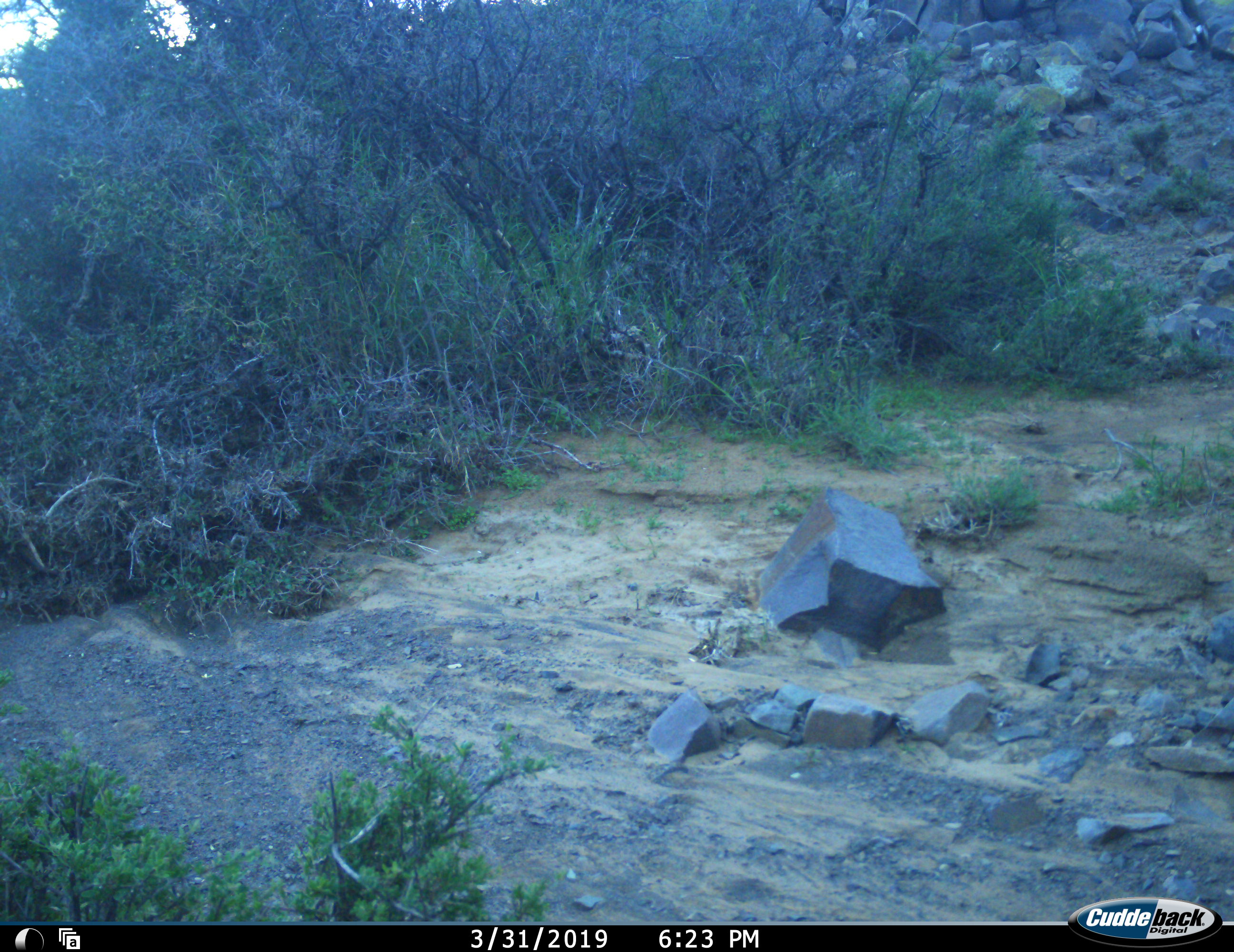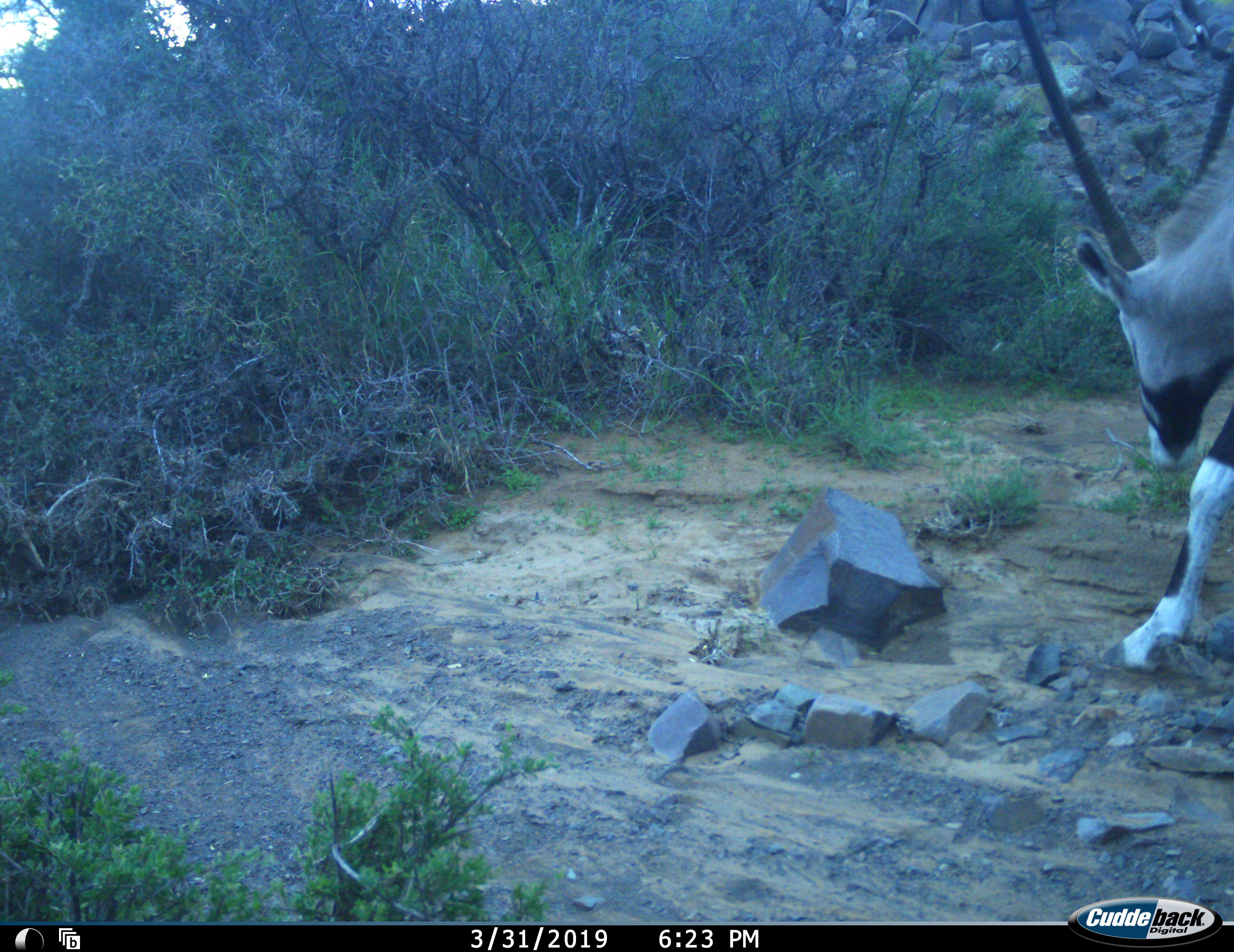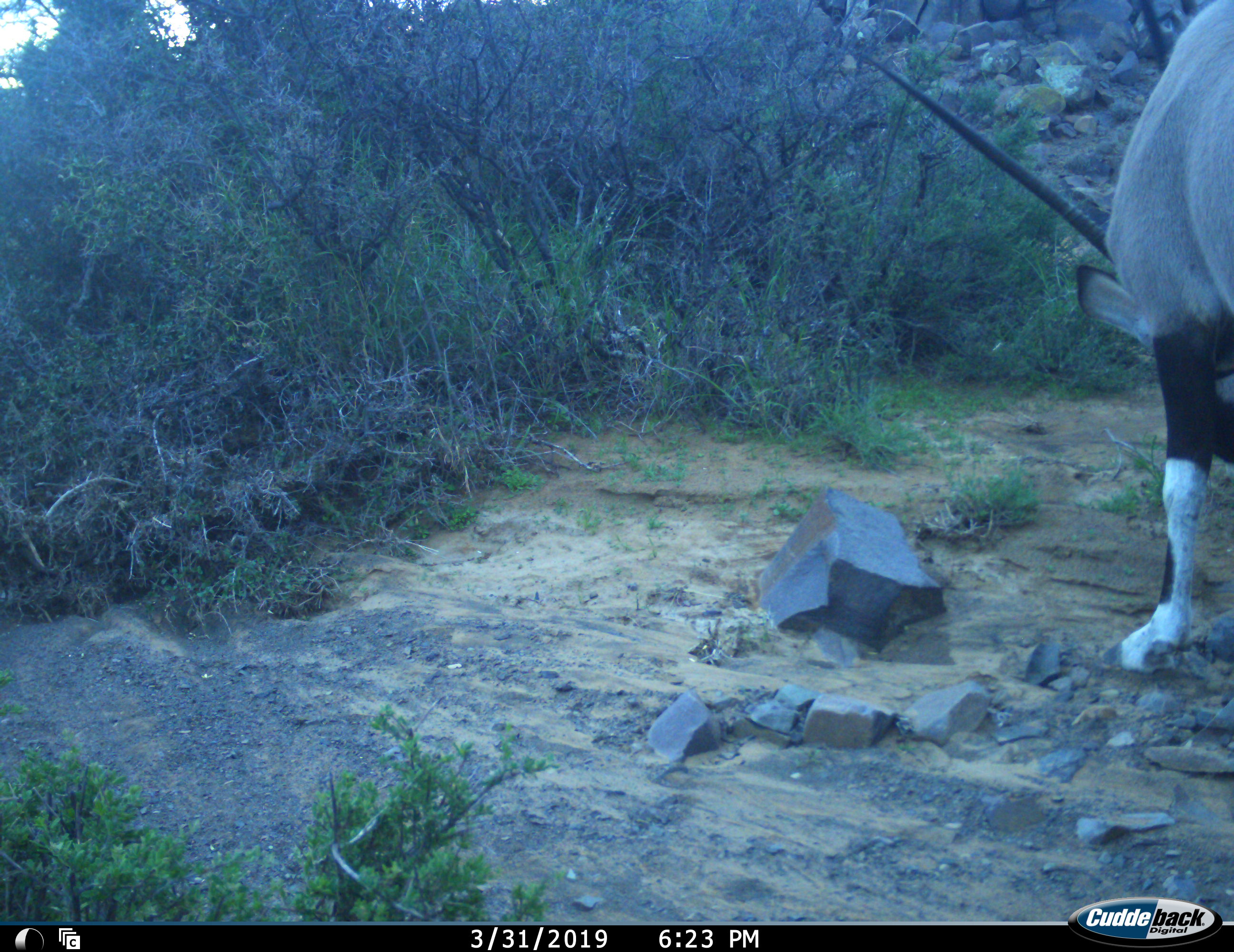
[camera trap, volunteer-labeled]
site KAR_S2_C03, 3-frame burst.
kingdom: Animalia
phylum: Chordata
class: Mammalia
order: Artiodactyla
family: Bovidae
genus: Oryx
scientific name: Oryx gazella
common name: gemsbok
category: oryx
Oryx (gemsbok) (Oryx gazella), count 1. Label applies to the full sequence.